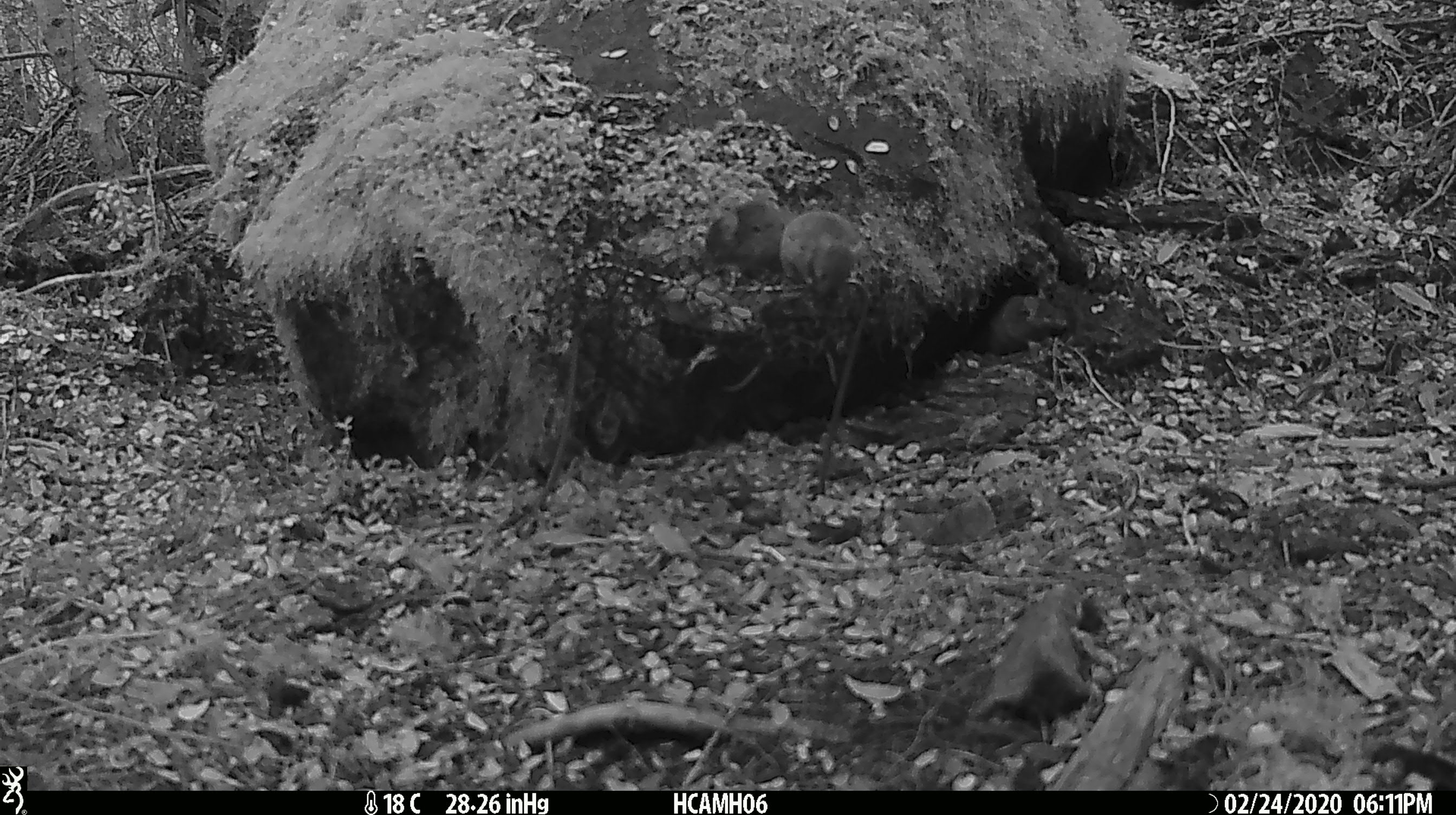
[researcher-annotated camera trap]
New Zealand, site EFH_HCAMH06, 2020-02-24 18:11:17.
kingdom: Animalia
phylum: Chordata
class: Mammalia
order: Rodentia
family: Muridae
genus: Mus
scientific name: Mus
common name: mouse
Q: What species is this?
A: Mouse (Mus).